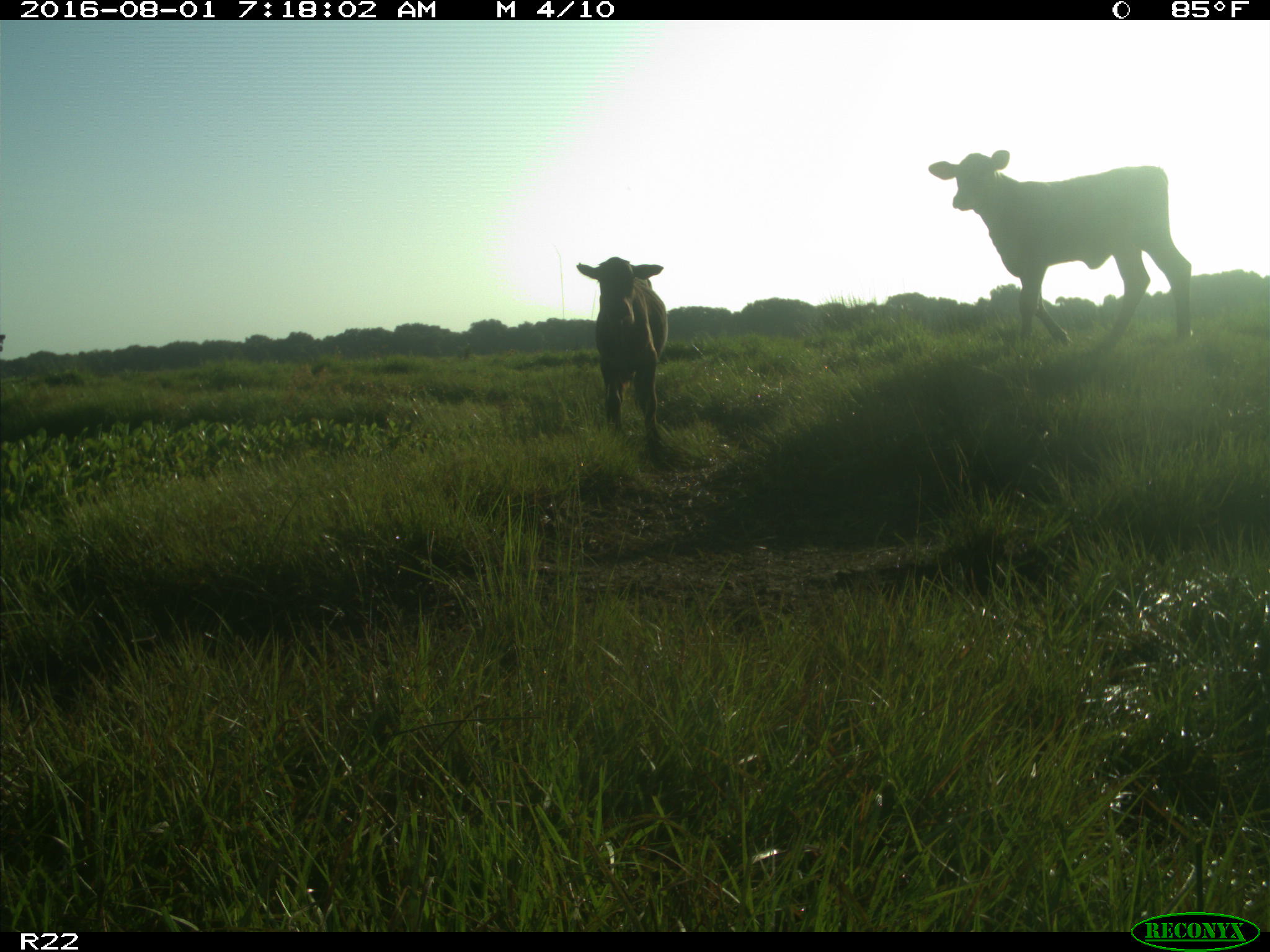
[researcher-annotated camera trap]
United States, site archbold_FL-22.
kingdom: Animalia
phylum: Chordata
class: Mammalia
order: Artiodactyla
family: Bovidae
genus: Bos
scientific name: Bos taurus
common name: domestic cow